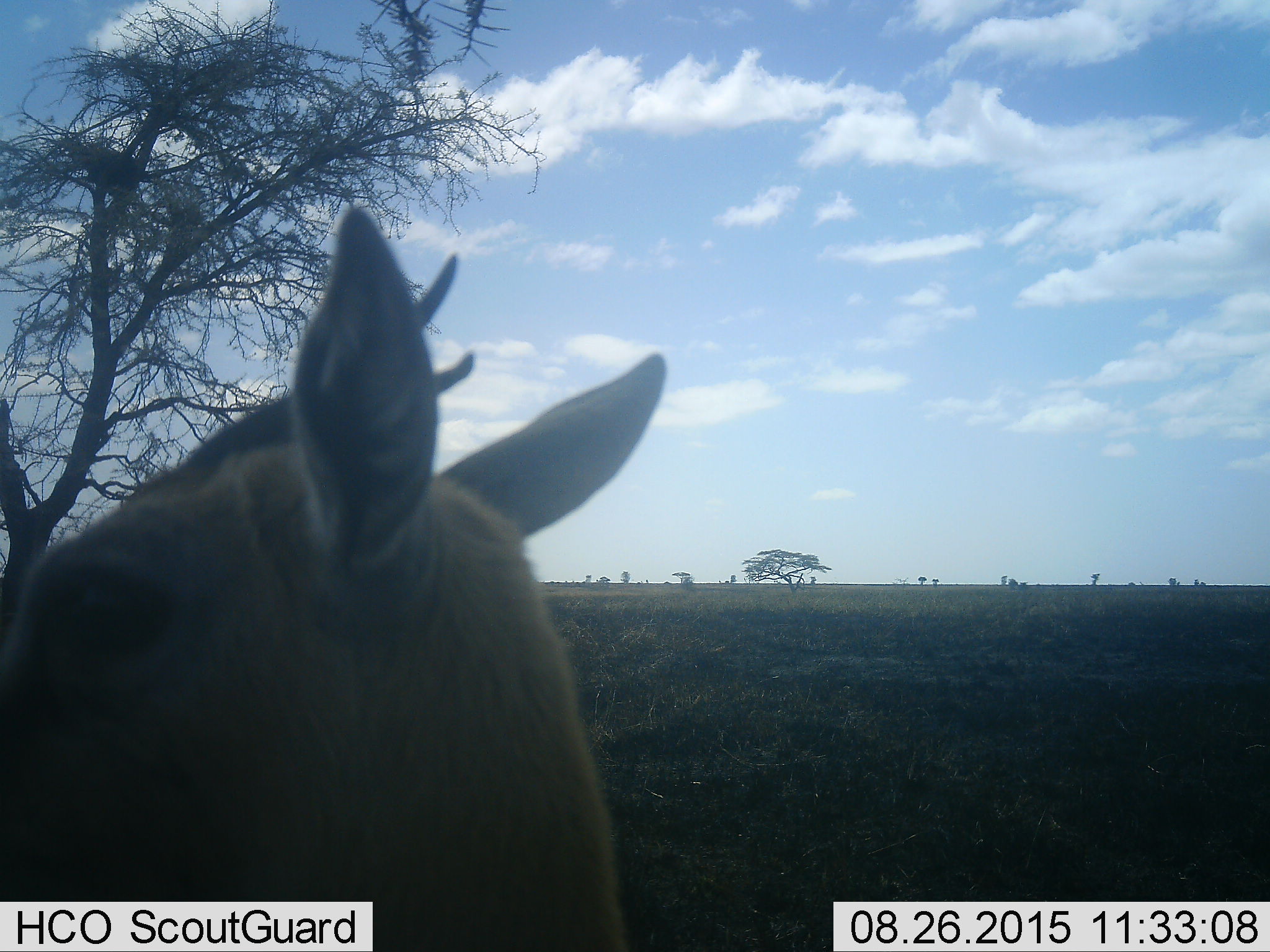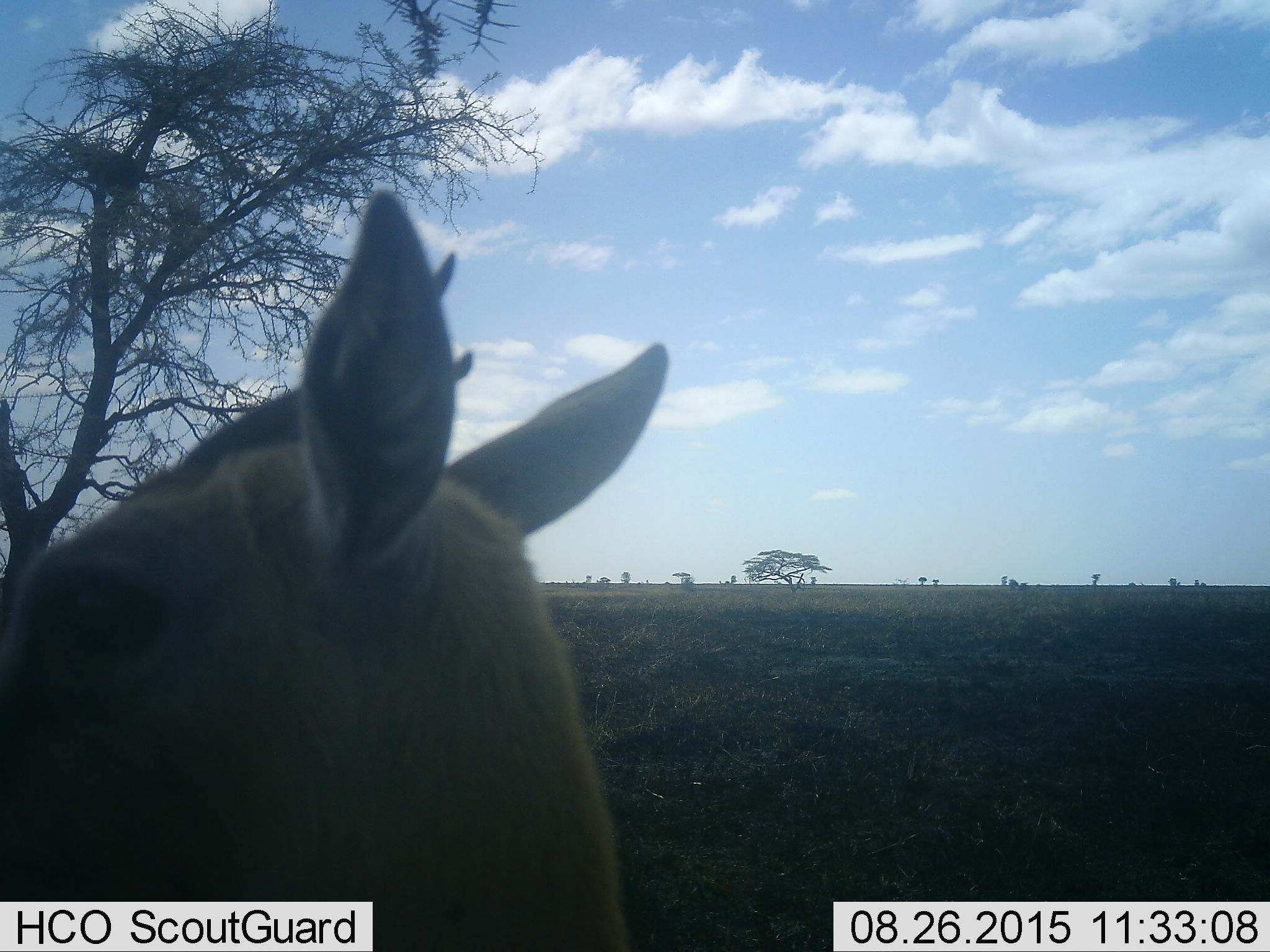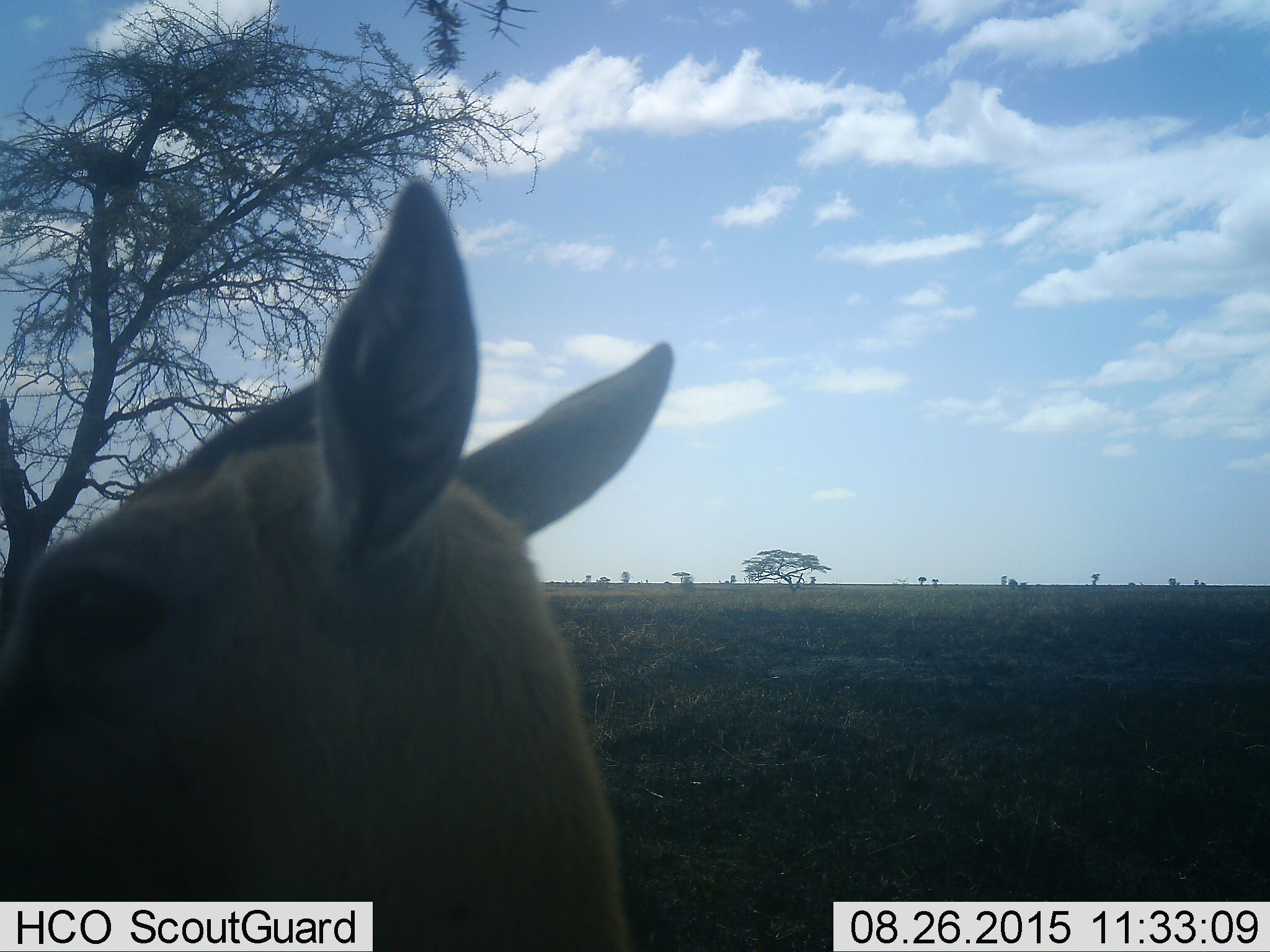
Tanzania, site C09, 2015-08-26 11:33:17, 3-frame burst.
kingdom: Animalia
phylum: Chordata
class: Mammalia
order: Artiodactyla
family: Bovidae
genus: Eudorcas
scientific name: Eudorcas thomsonii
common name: thomson's gazelle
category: gazellethomsons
Gazellethomsons (thomson's gazelle) (Eudorcas thomsonii), count 1. Behavior (volunteer vote fractions): standing 100%, resting 0%, moving 0%, interacting 0%. Young present (vote fraction): 0%. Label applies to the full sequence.